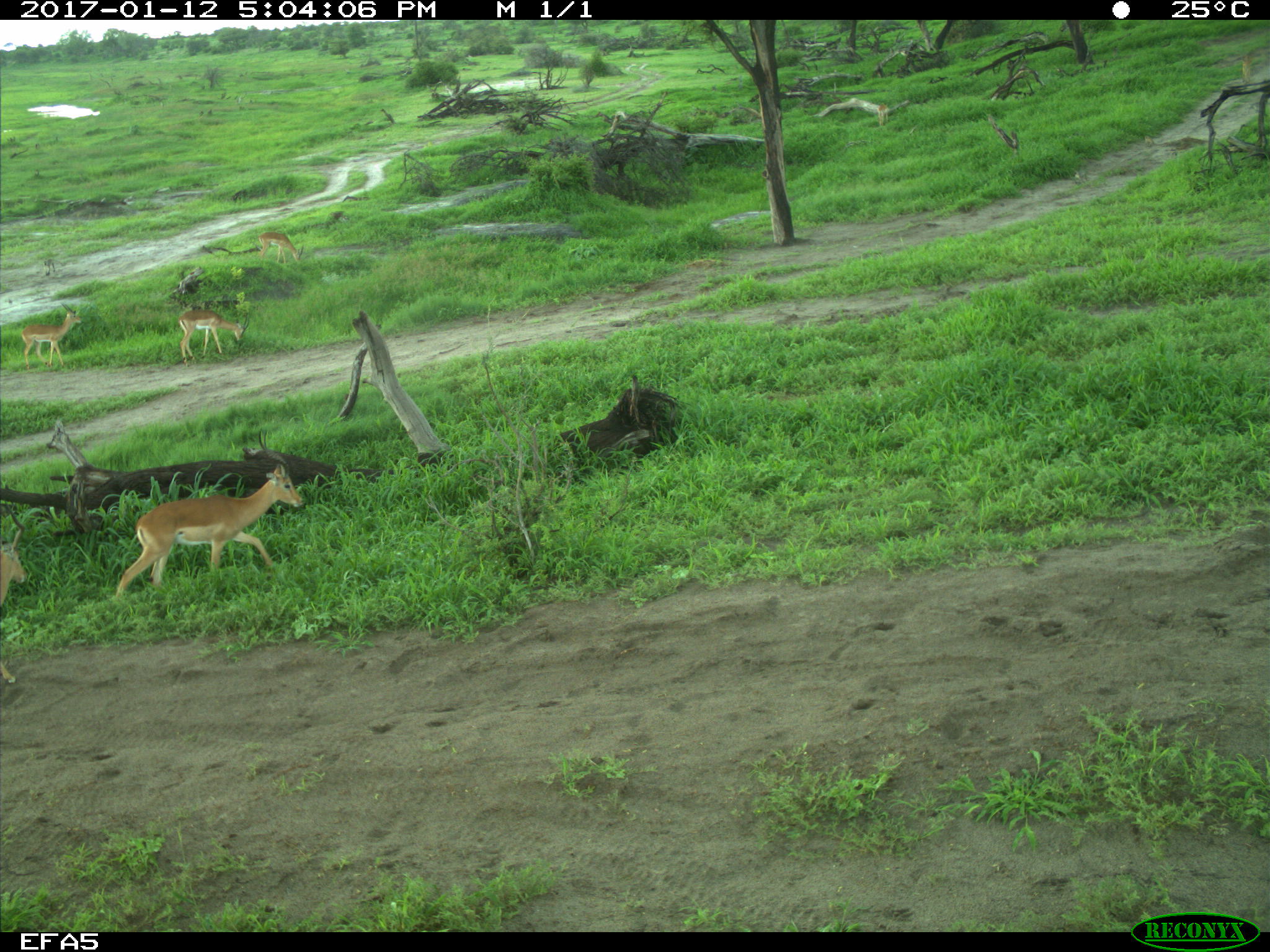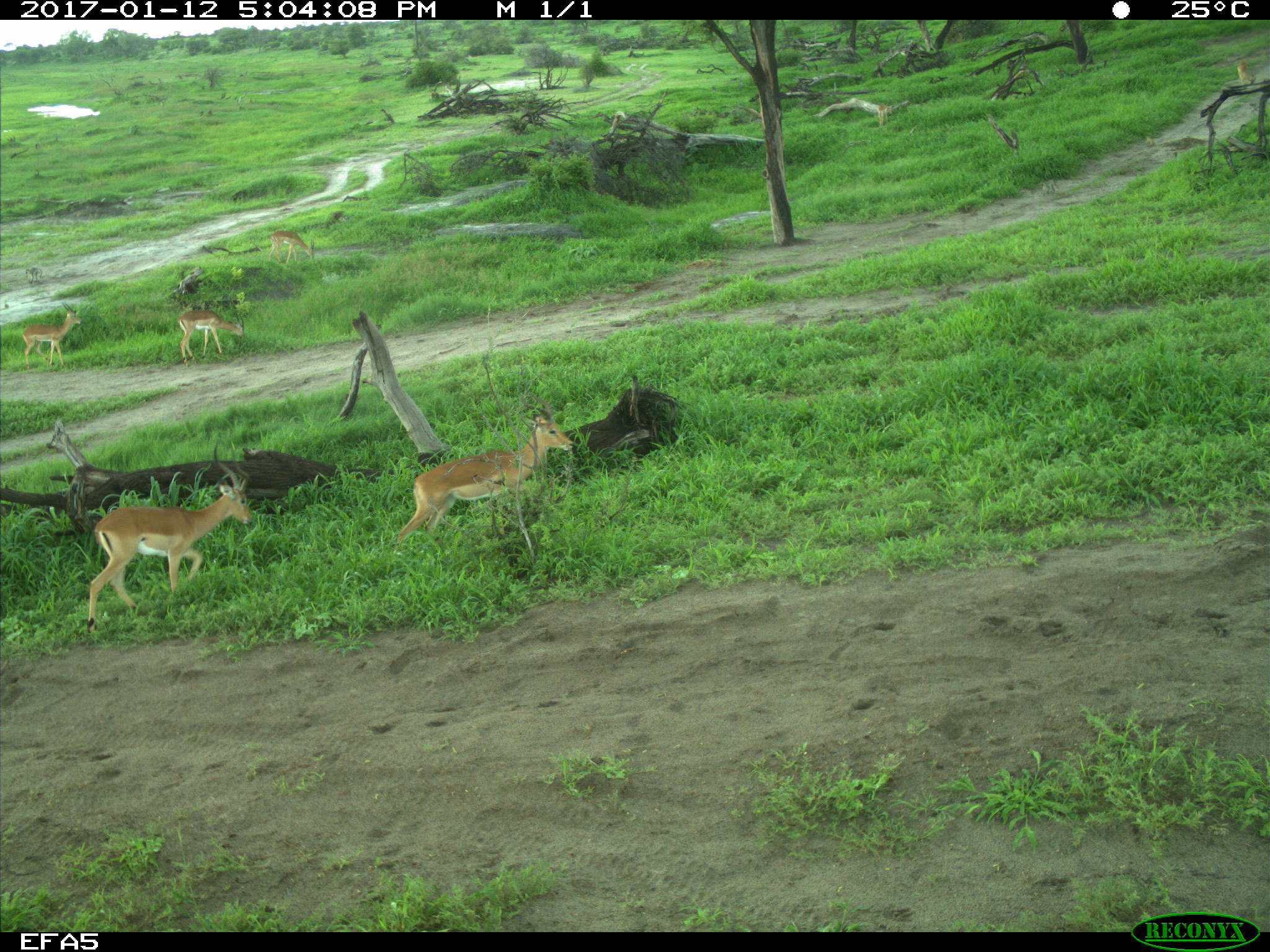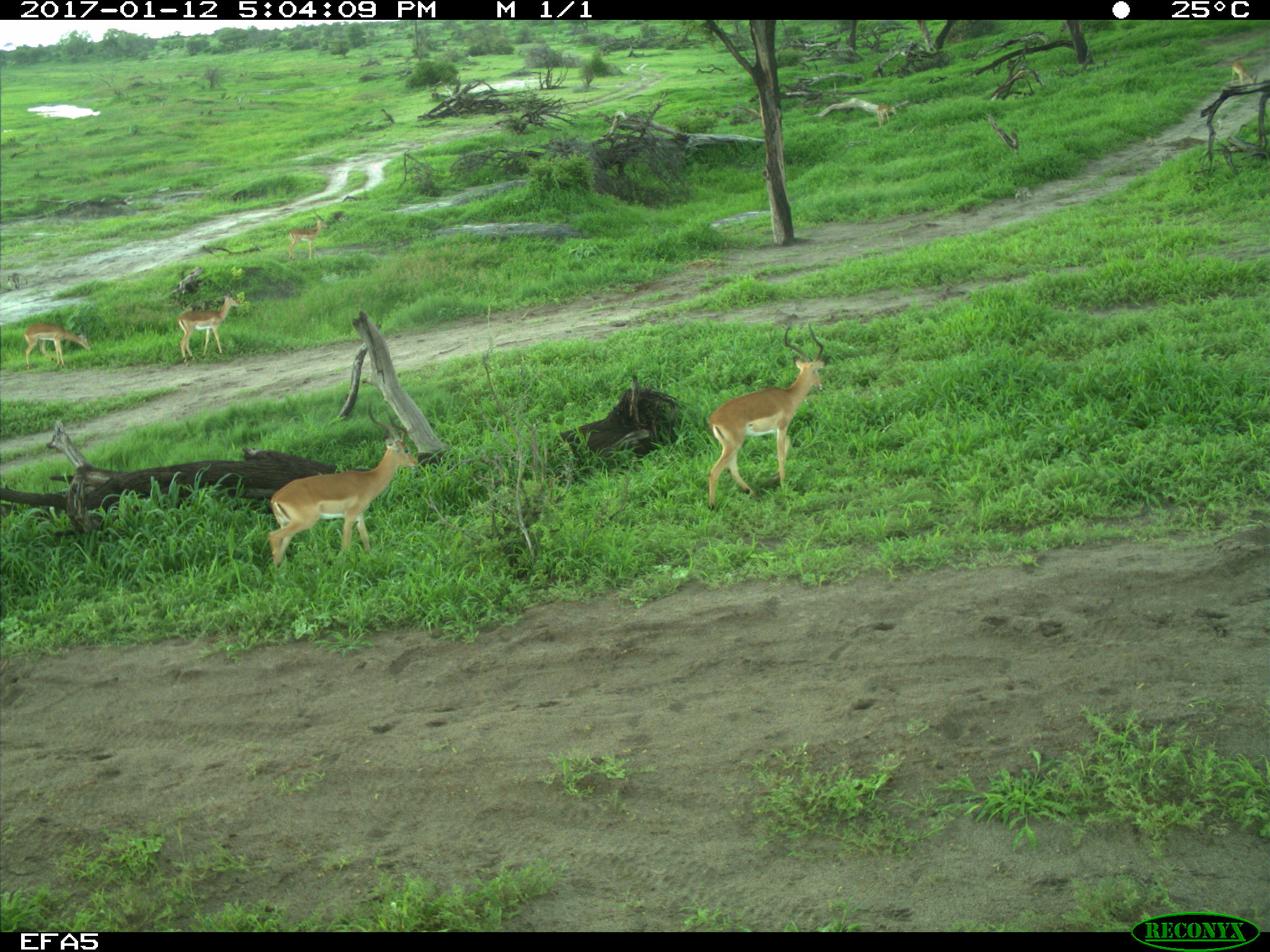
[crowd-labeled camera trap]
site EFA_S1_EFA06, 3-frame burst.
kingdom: Animalia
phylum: Chordata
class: Mammalia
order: Artiodactyla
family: Bovidae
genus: Aepyceros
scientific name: Aepyceros melampus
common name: impala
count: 5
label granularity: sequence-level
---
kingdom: Animalia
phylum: Chordata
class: Mammalia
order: Primates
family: Cercopithecidae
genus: Chlorocebus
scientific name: Chlorocebus pygerythrus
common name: vervet monkey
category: monkeyvervet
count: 1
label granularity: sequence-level